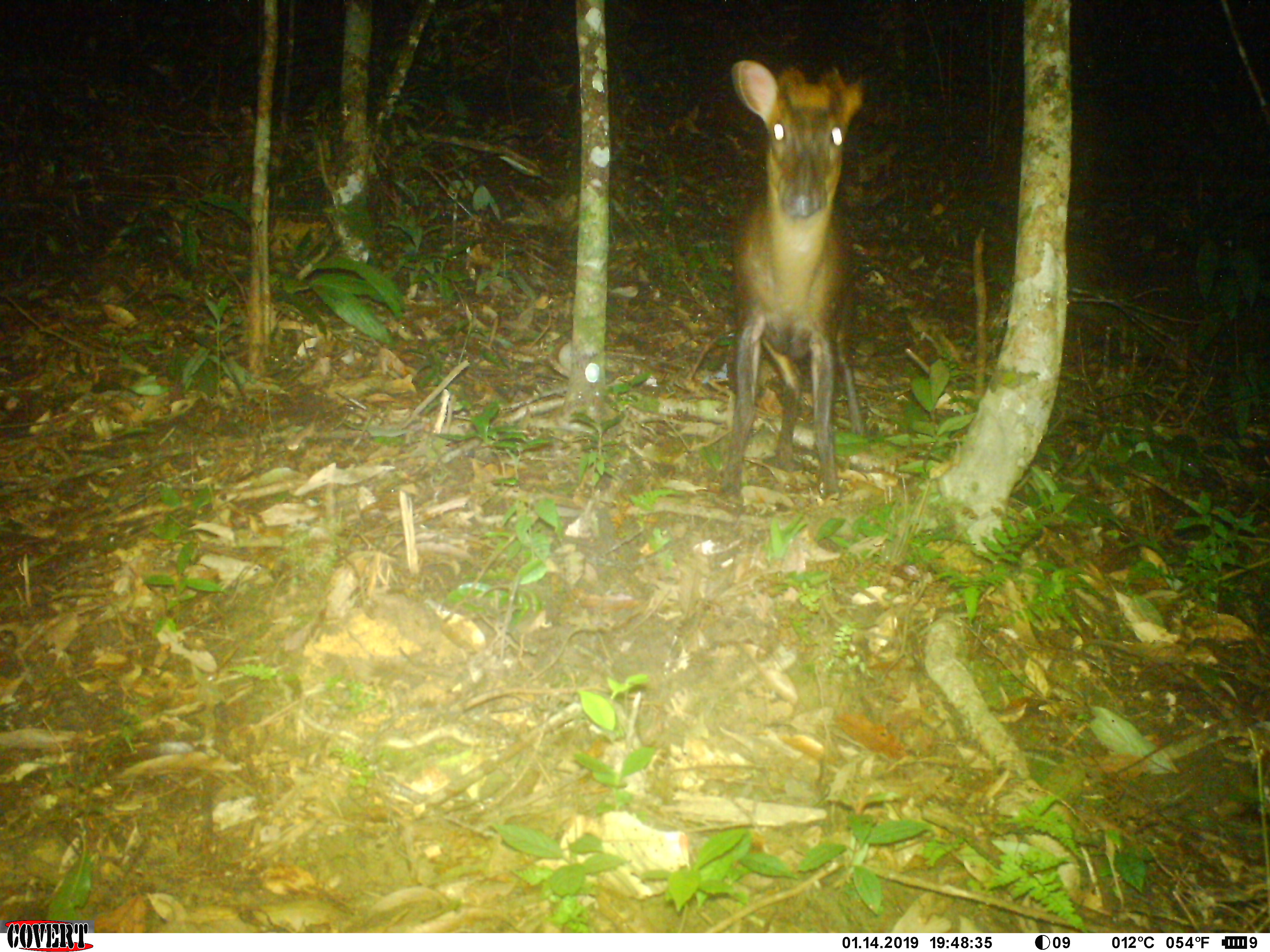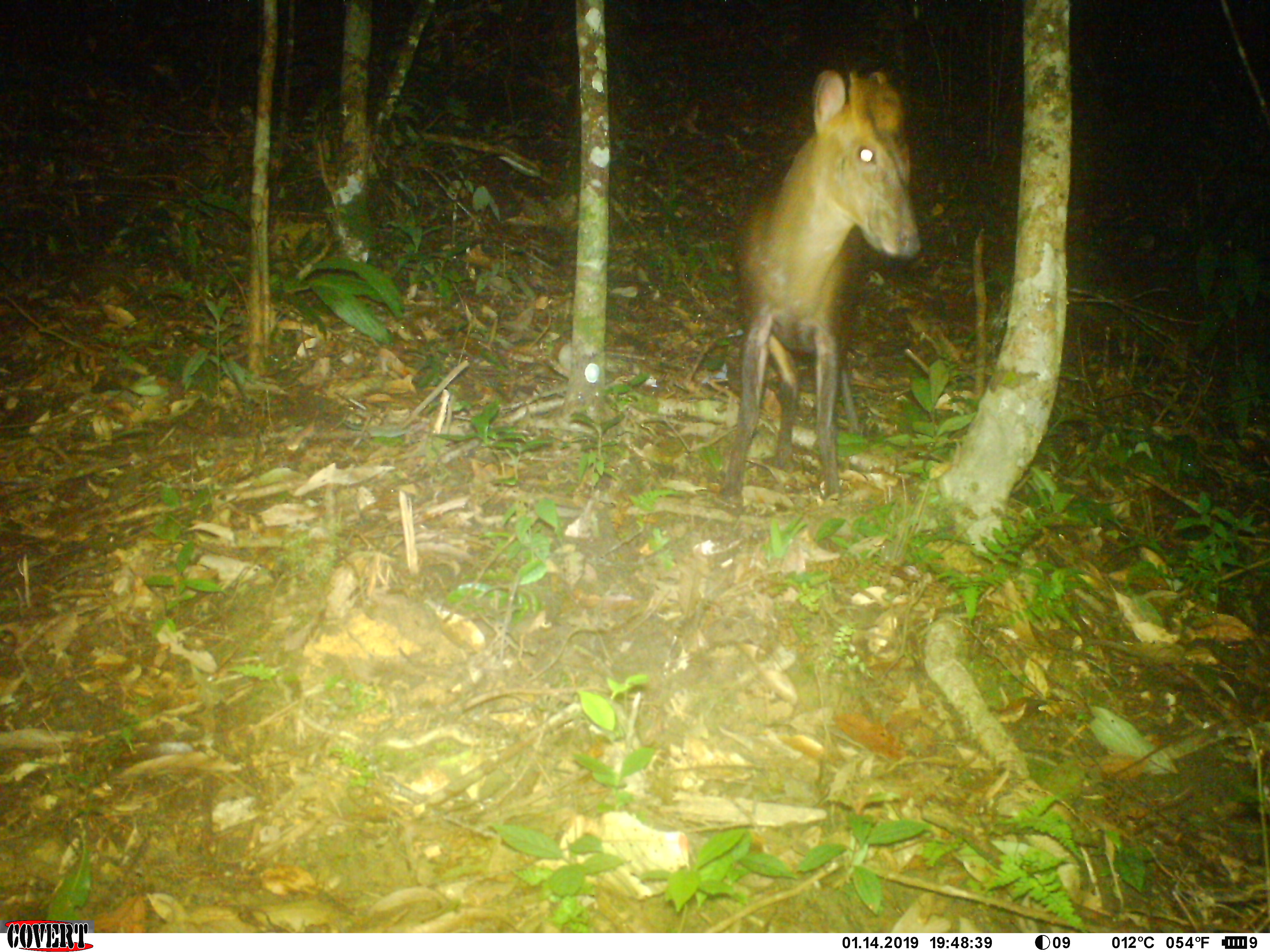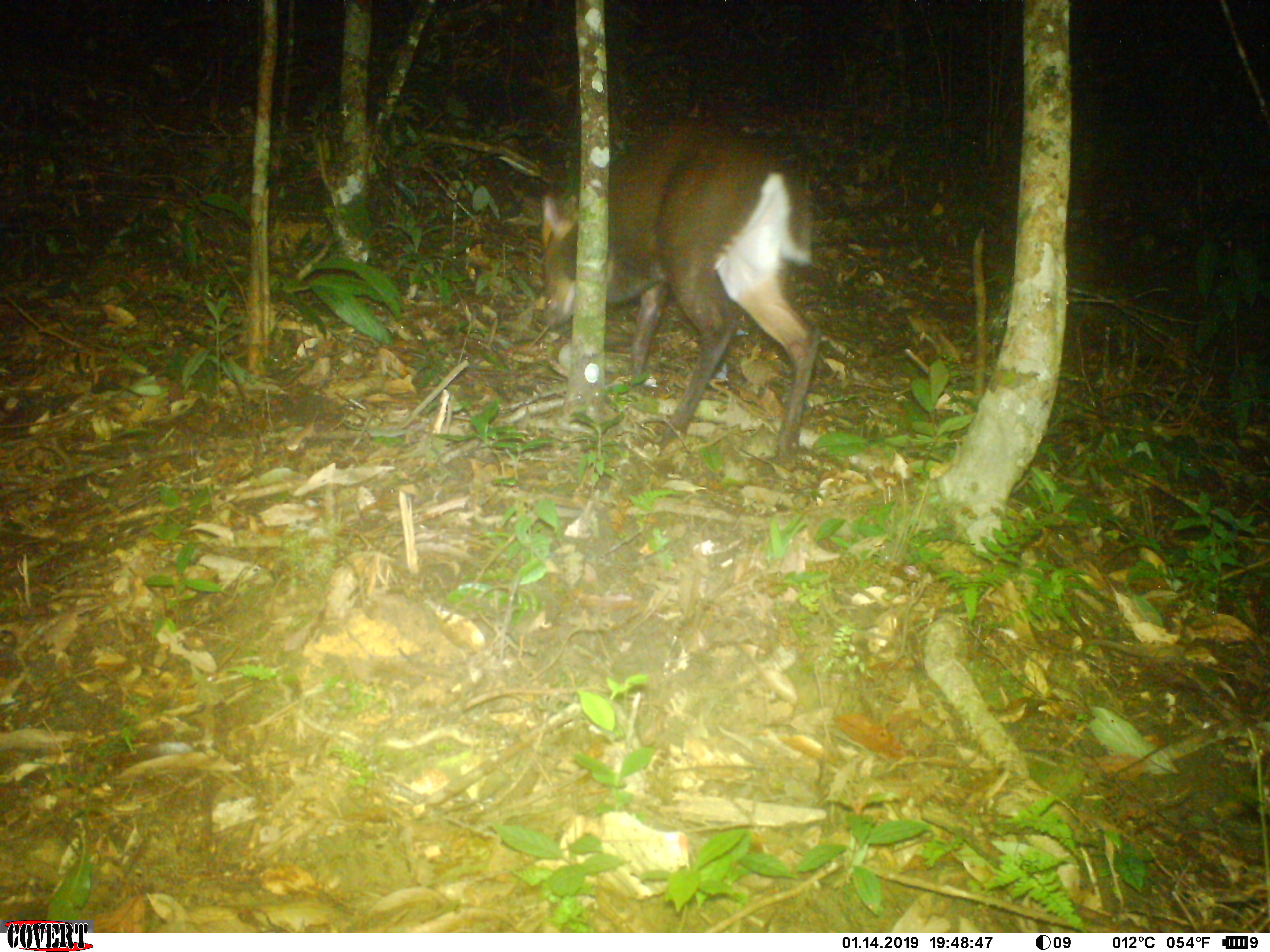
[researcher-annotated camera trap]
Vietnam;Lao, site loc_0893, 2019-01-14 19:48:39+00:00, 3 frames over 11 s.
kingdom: Animalia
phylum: Chordata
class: Mammalia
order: Artiodactyla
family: Cervidae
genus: Muntiacus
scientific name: Muntiacus rooseveltorum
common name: roosevelt's muntjac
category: roosevelts muntjac group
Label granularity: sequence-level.